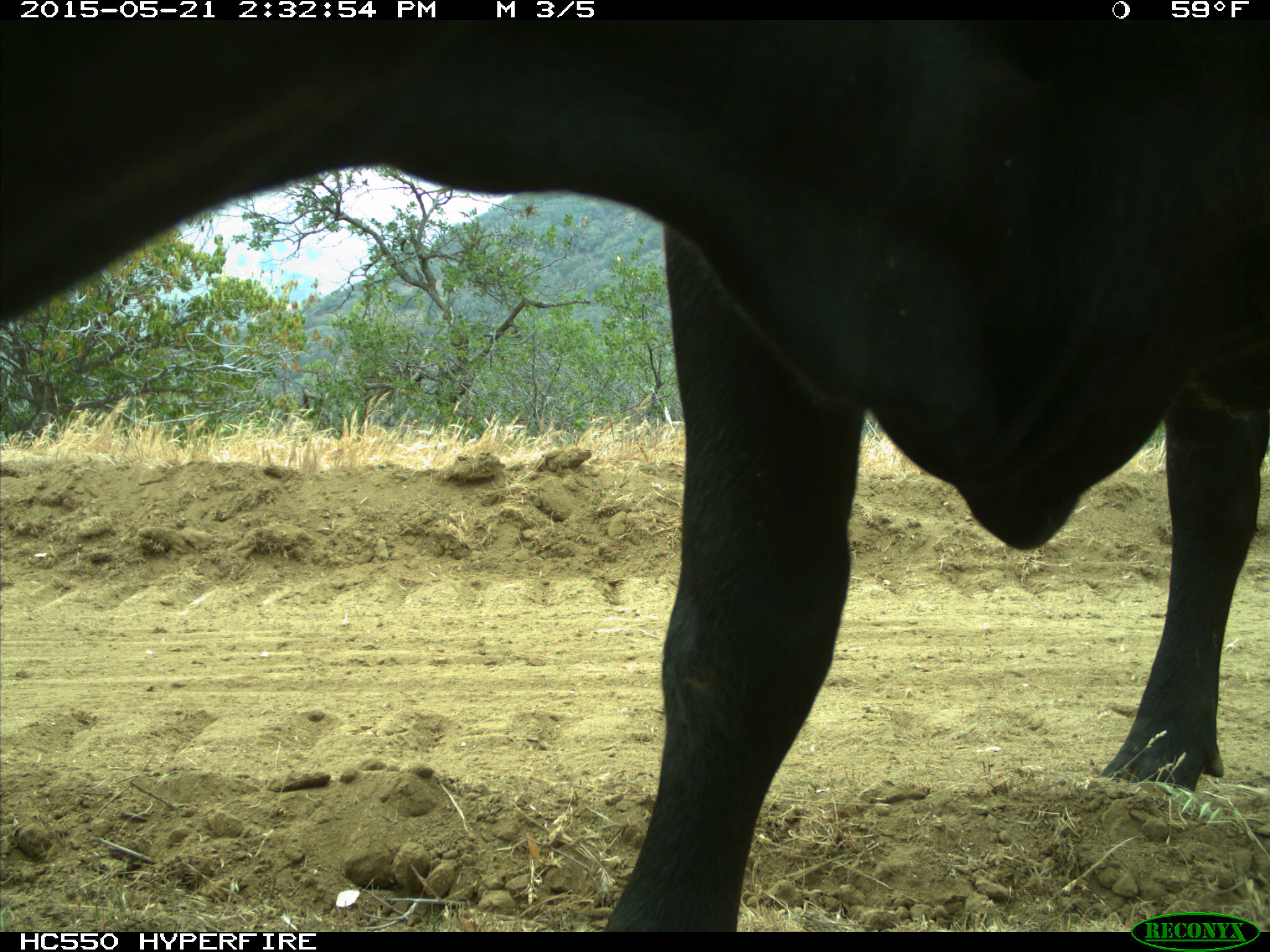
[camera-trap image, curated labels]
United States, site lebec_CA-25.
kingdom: Animalia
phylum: Chordata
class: Mammalia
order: Artiodactyla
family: Bovidae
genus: Bos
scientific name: Bos taurus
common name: domestic cow